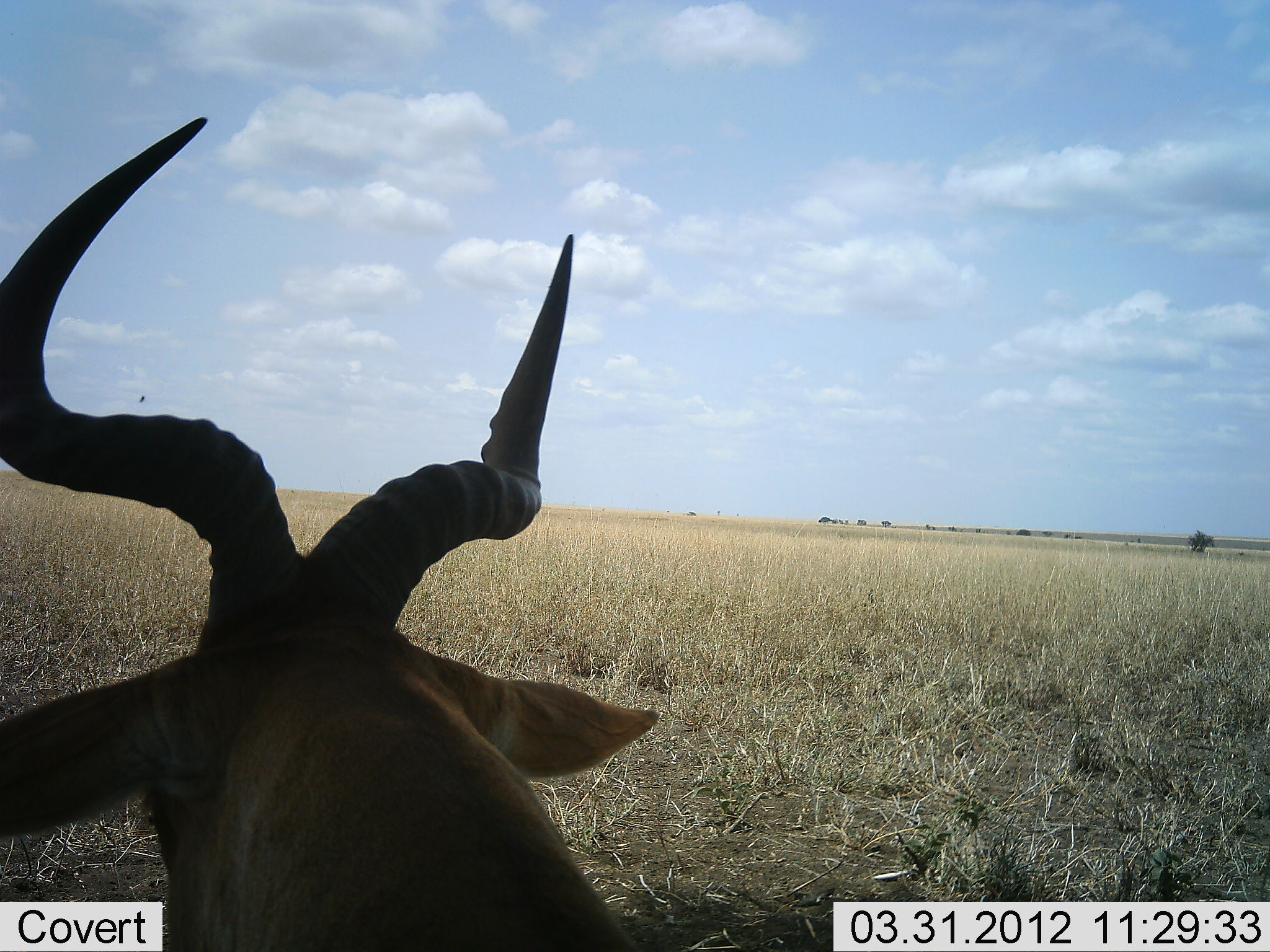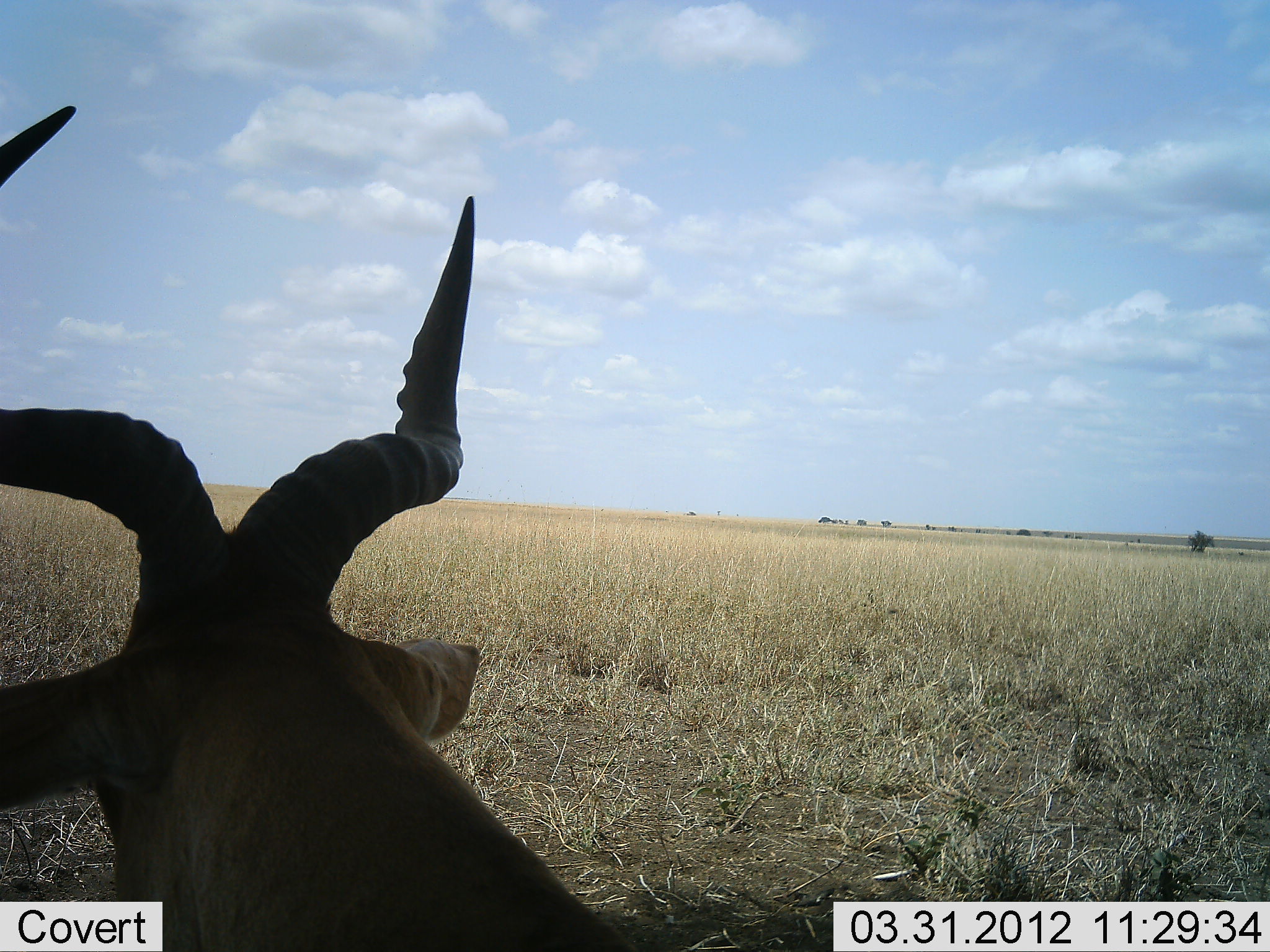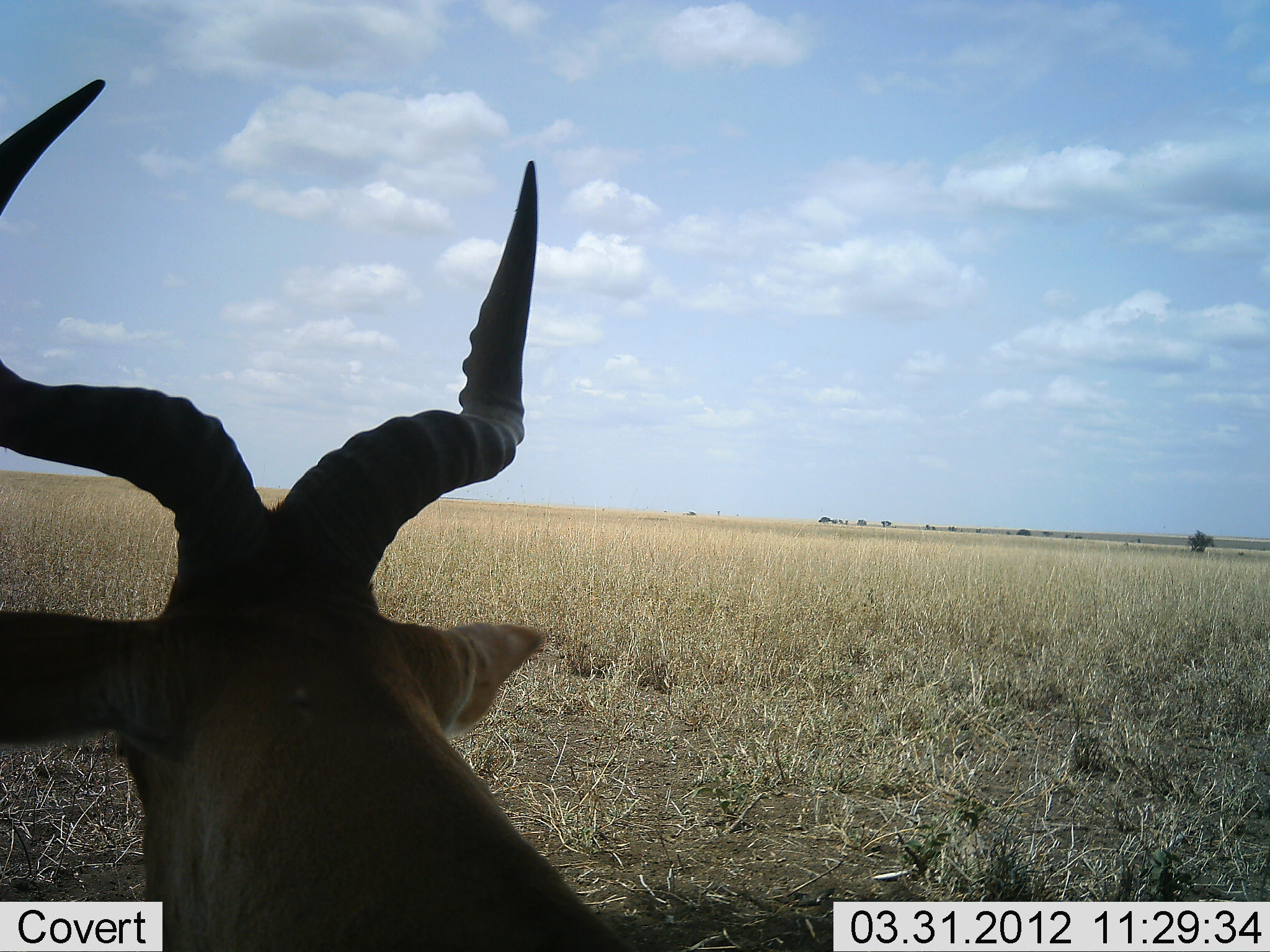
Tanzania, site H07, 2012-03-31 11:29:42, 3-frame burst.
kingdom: Animalia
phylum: Chordata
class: Mammalia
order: Artiodactyla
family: Bovidae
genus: Alcelaphus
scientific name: Alcelaphus buselaphus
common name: hartebeest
Hartebeest (Alcelaphus buselaphus), count 1. Behavior (volunteer vote fractions): standing 45%, resting 55%, moving 5%, interacting 0%. Young present (vote fraction): 0%. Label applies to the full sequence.